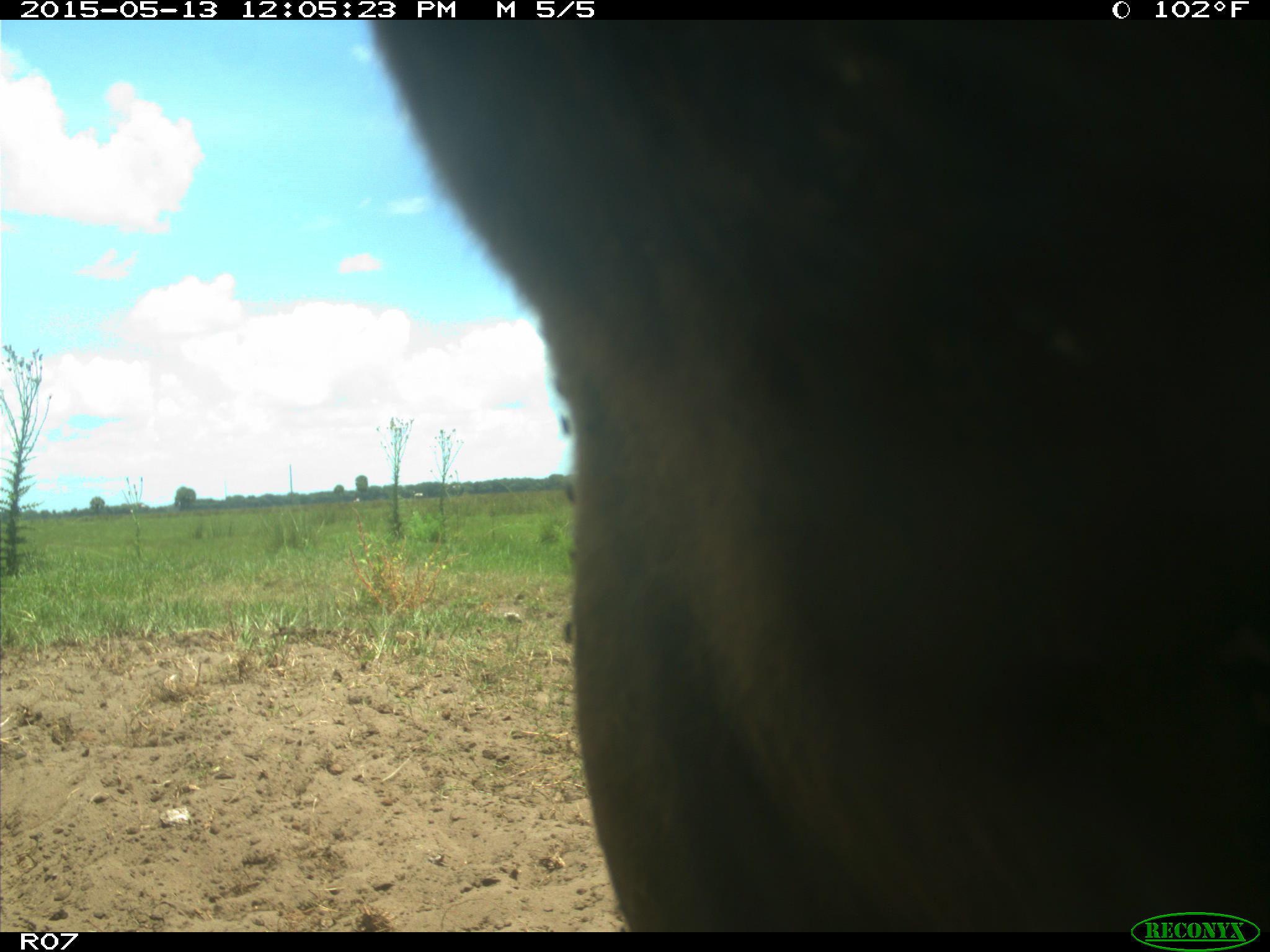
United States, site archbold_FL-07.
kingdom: Animalia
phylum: Chordata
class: Mammalia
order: Artiodactyla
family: Bovidae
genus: Bos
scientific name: Bos taurus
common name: domestic cow